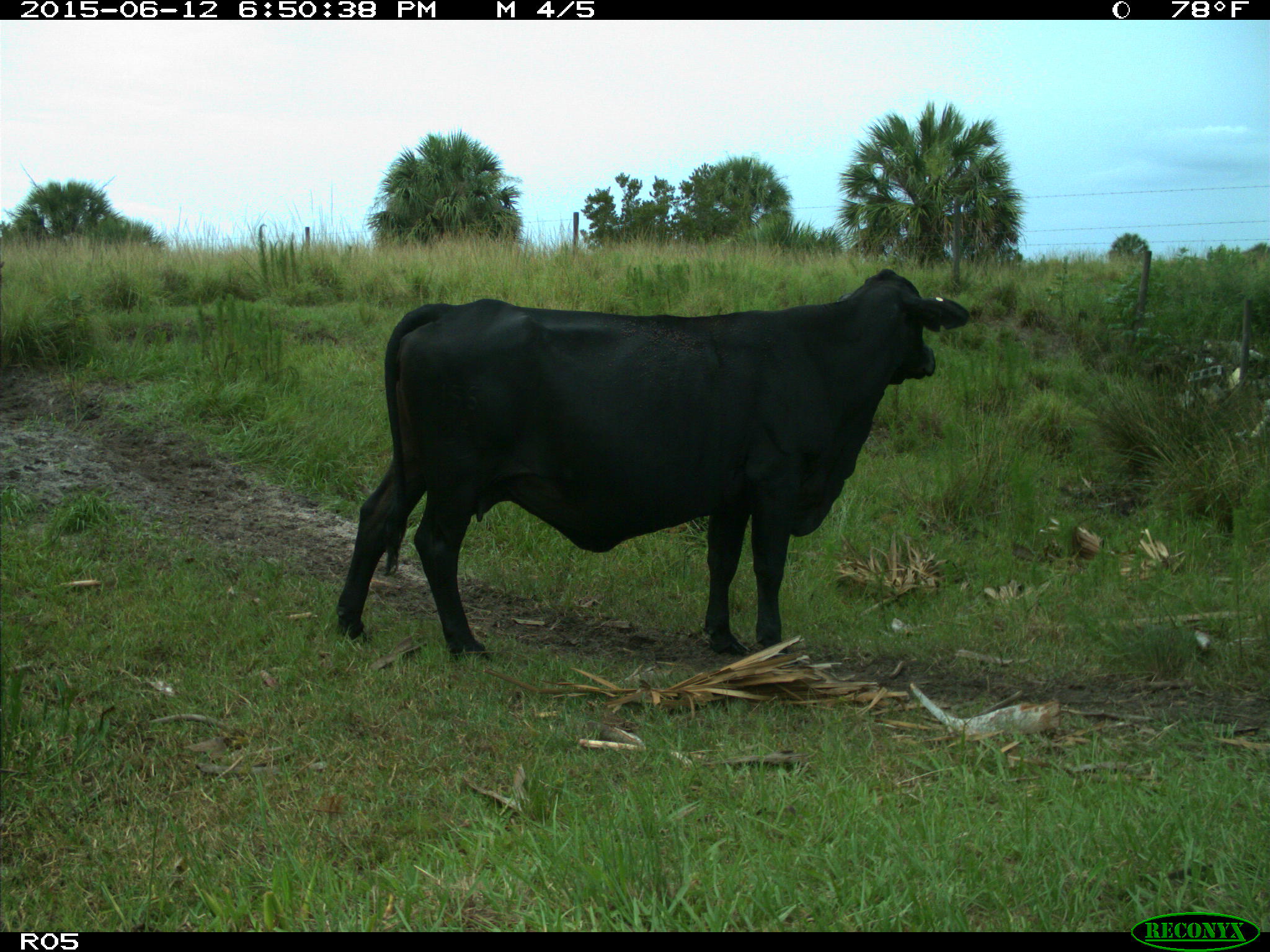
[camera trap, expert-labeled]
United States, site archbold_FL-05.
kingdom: Animalia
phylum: Chordata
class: Mammalia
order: Artiodactyla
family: Bovidae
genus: Bos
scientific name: Bos taurus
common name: domestic cow